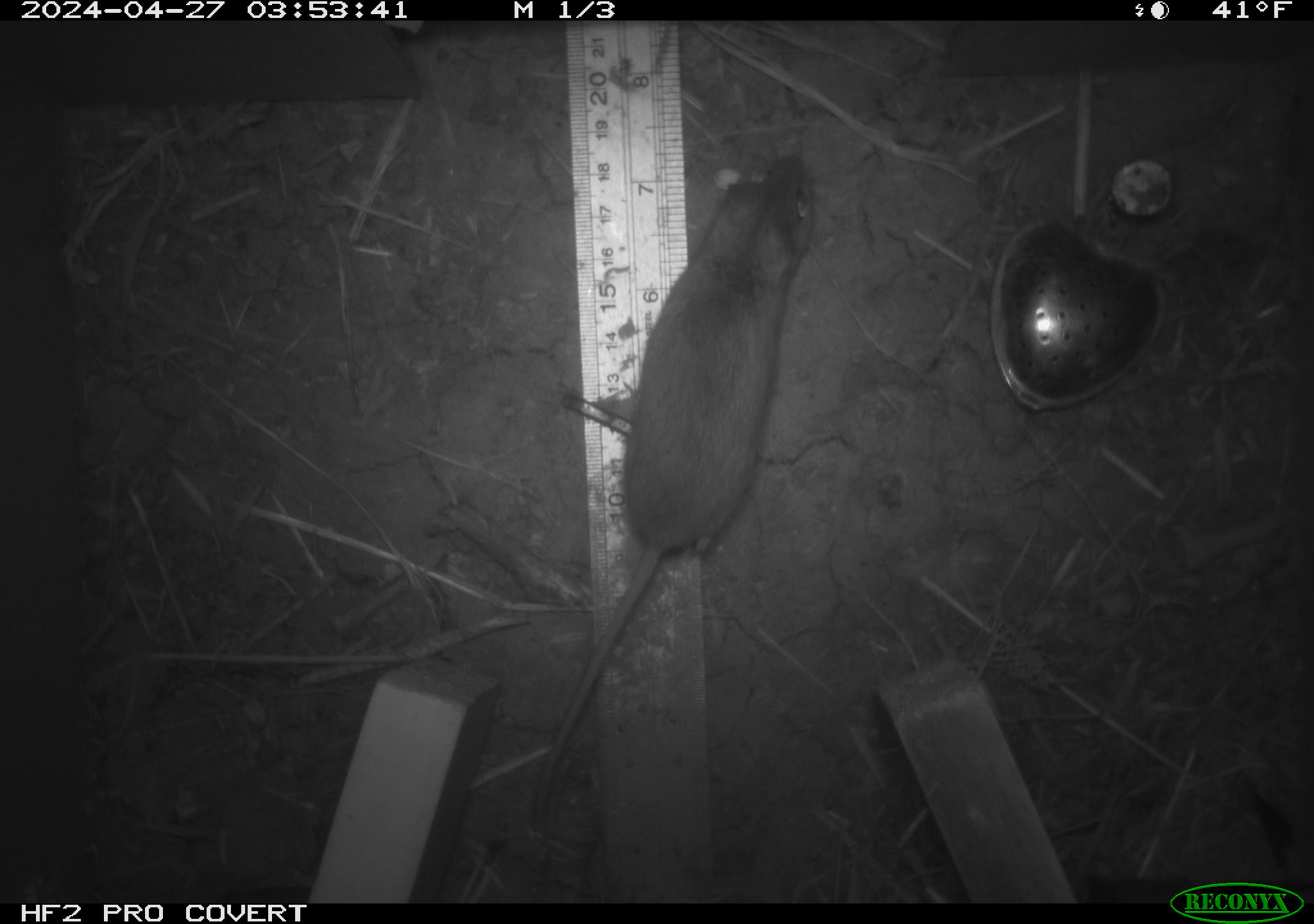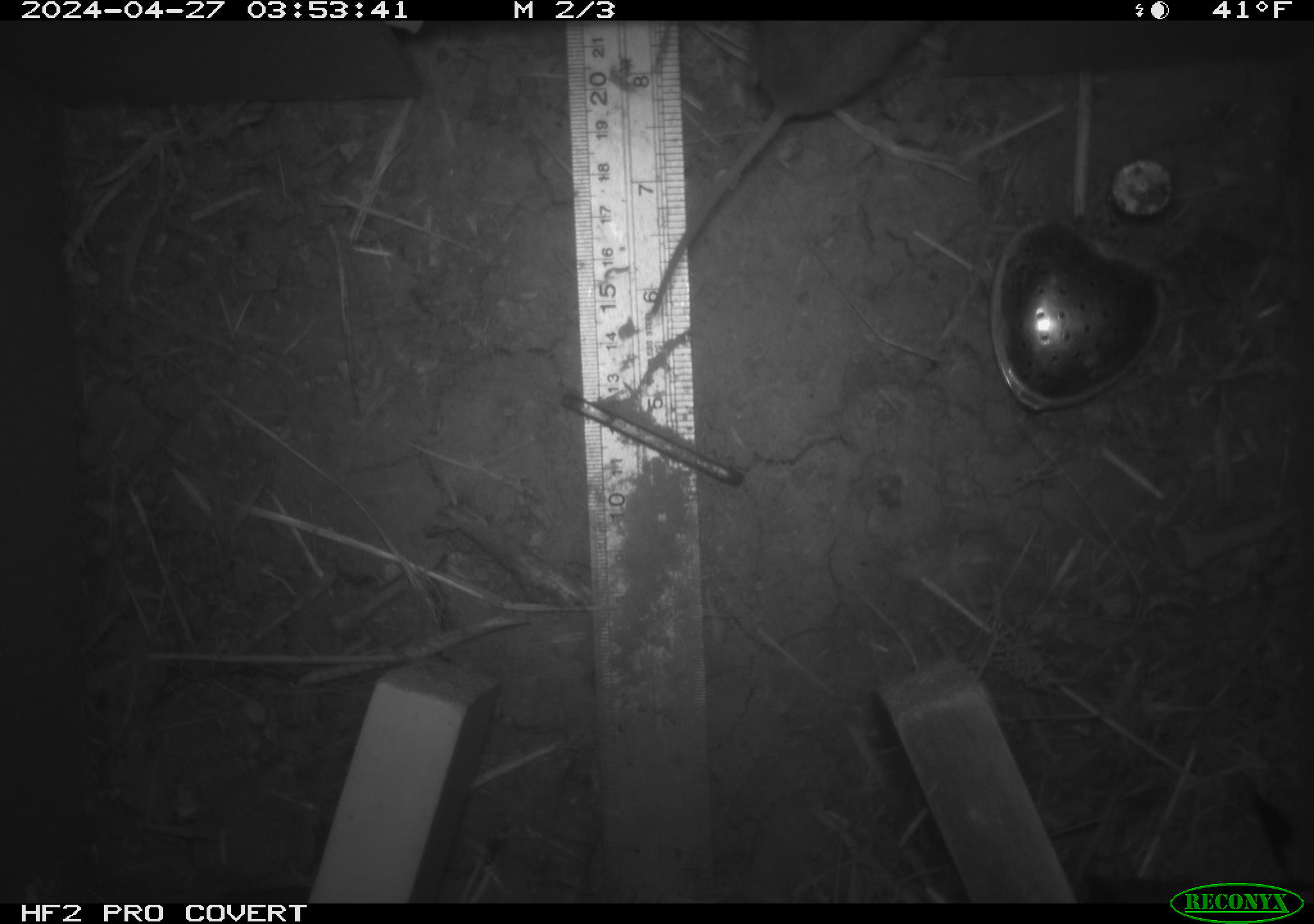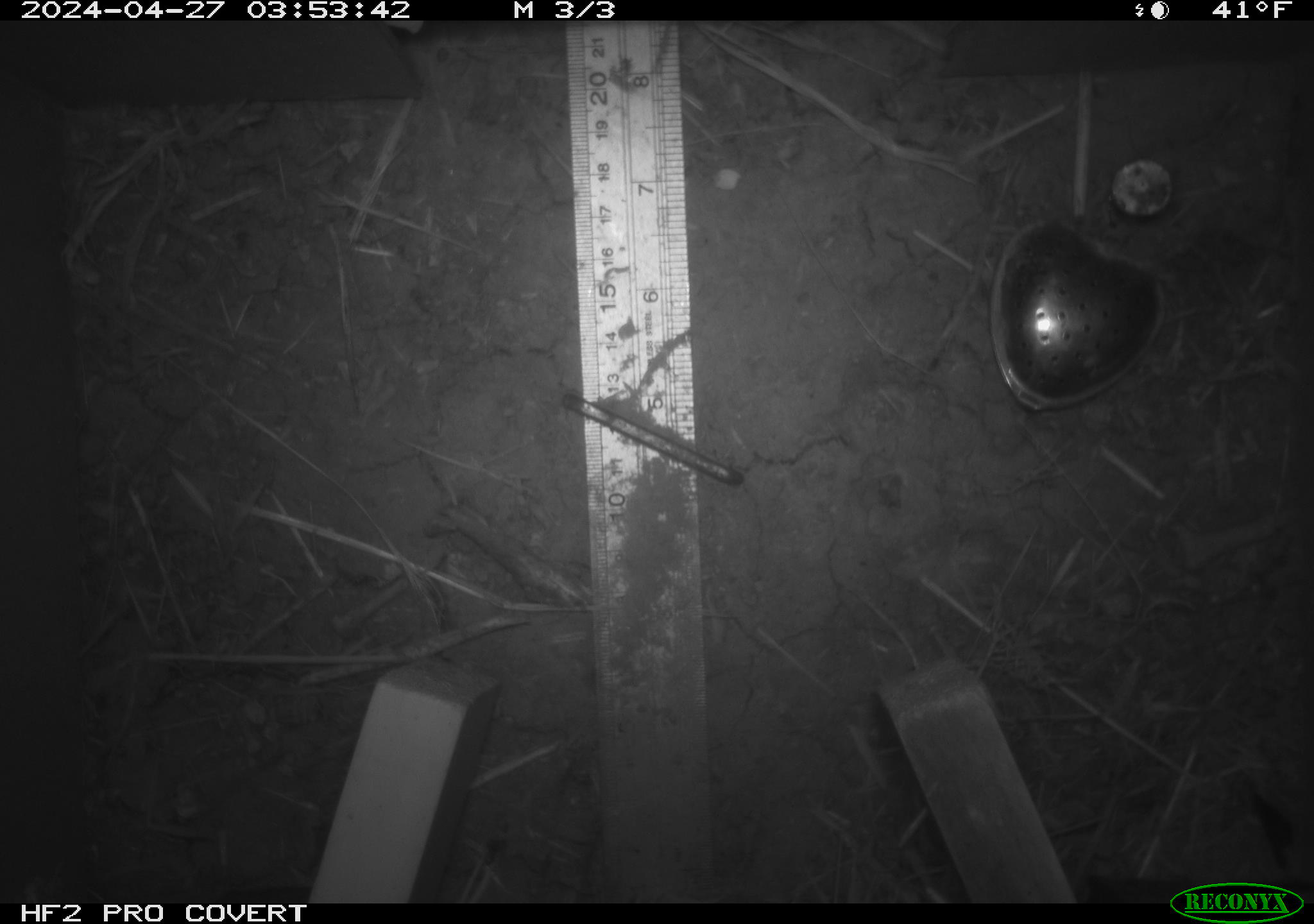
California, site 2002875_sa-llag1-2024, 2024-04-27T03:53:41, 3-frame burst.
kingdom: Animalia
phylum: Chordata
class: Mammalia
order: Rodentia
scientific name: Rodentia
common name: mouse species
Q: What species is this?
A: Mouse species (Rodentia).